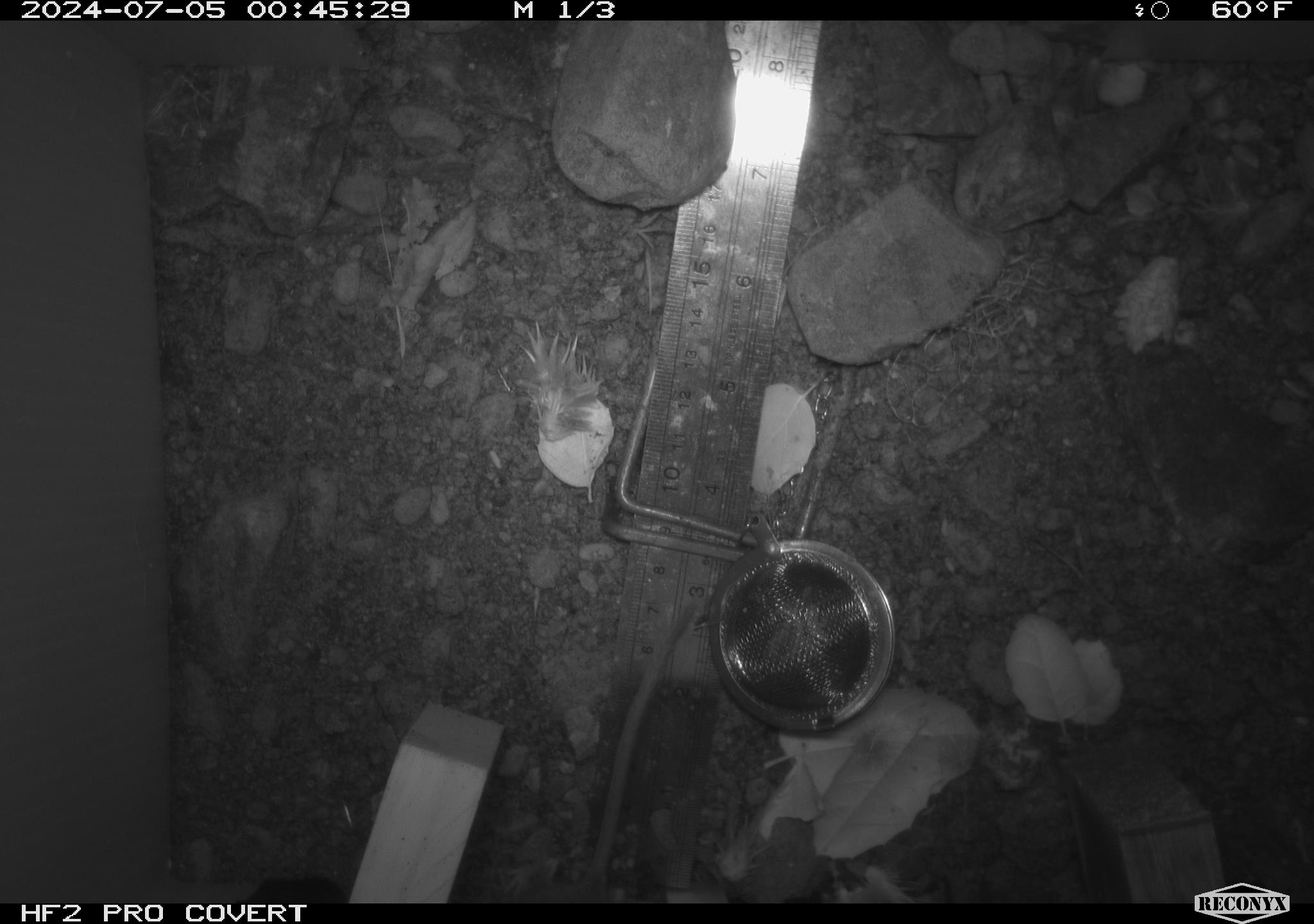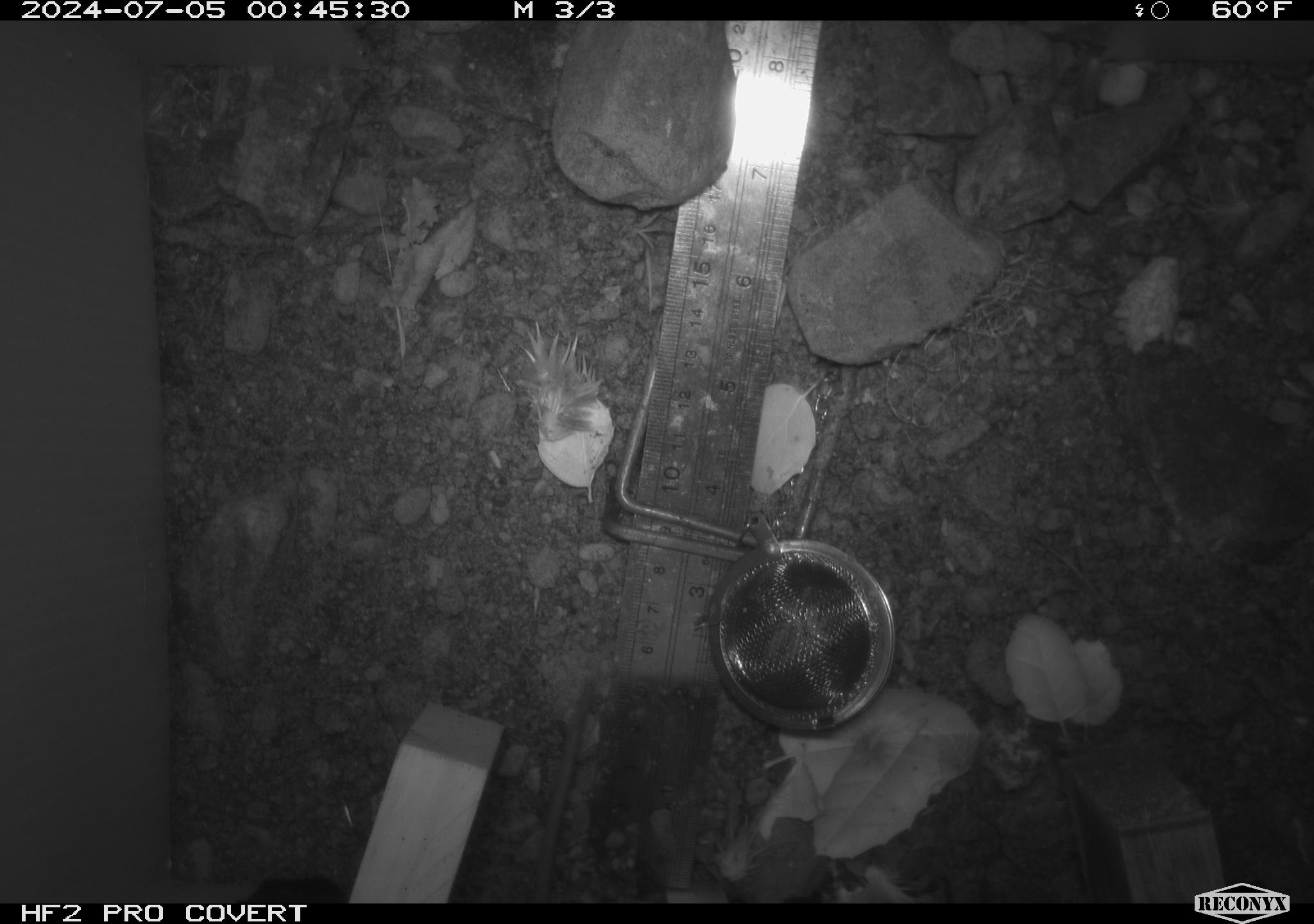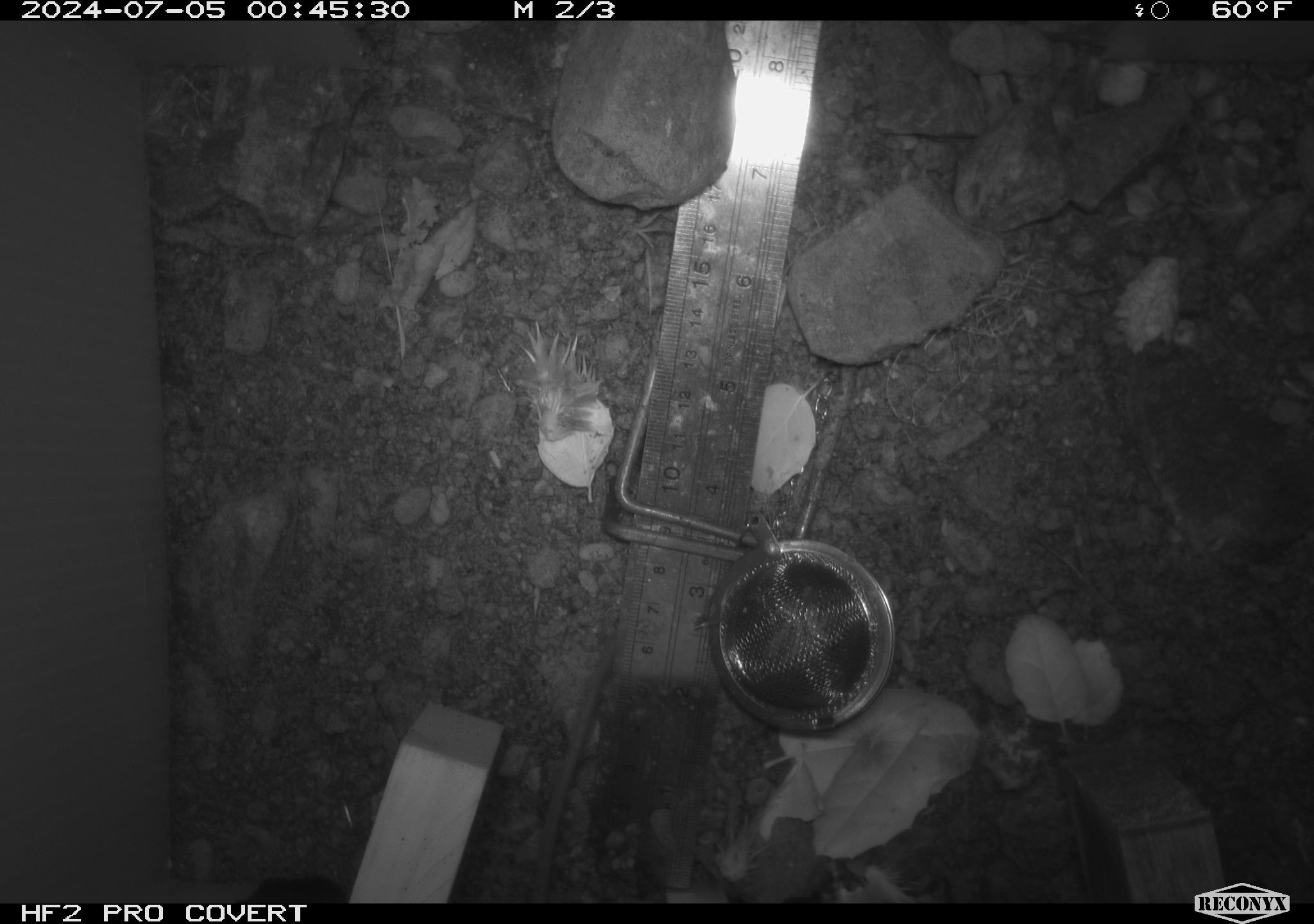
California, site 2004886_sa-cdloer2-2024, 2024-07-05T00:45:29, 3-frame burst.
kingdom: Animalia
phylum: Chordata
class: Mammalia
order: Rodentia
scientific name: Rodentia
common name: mouse species